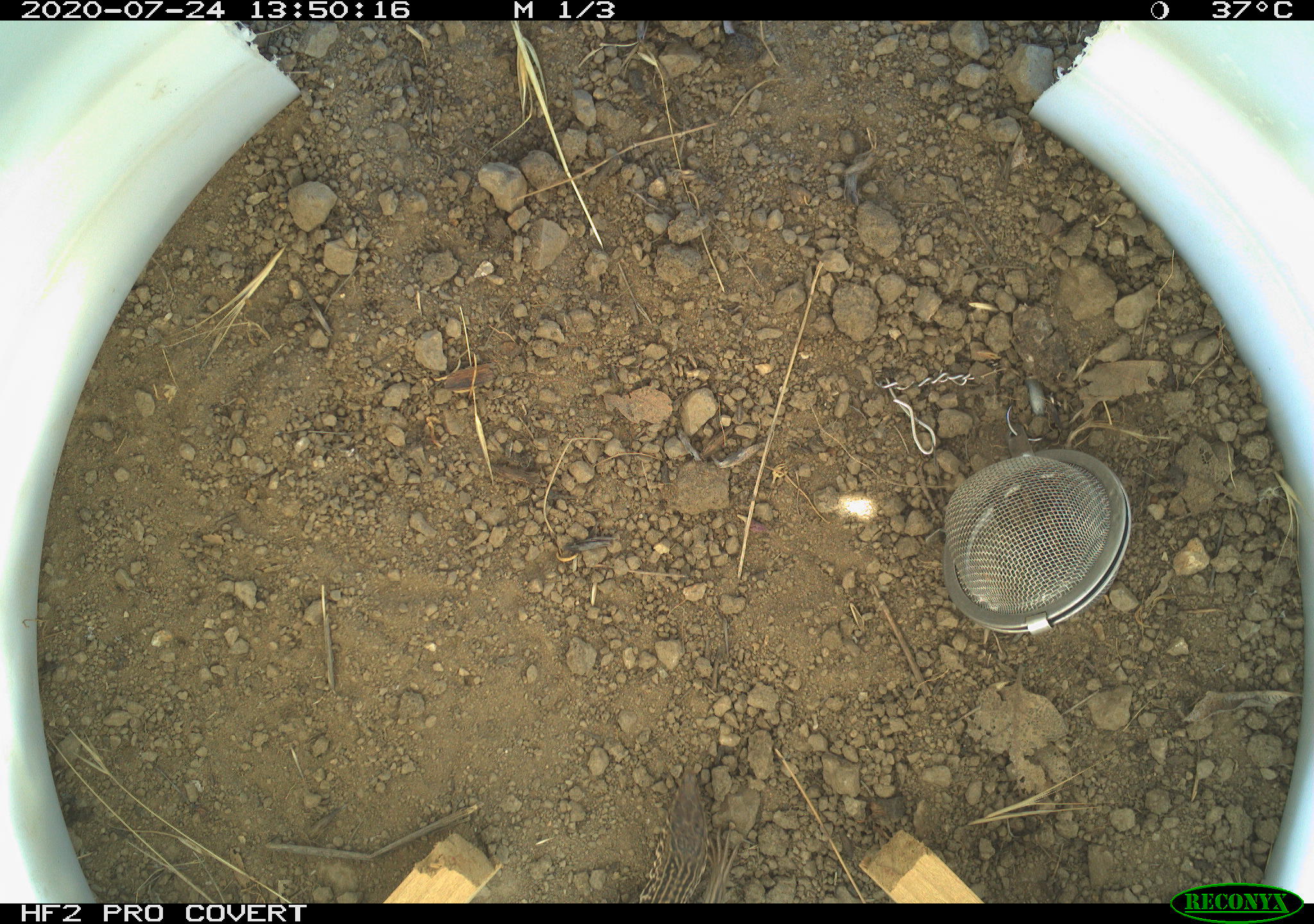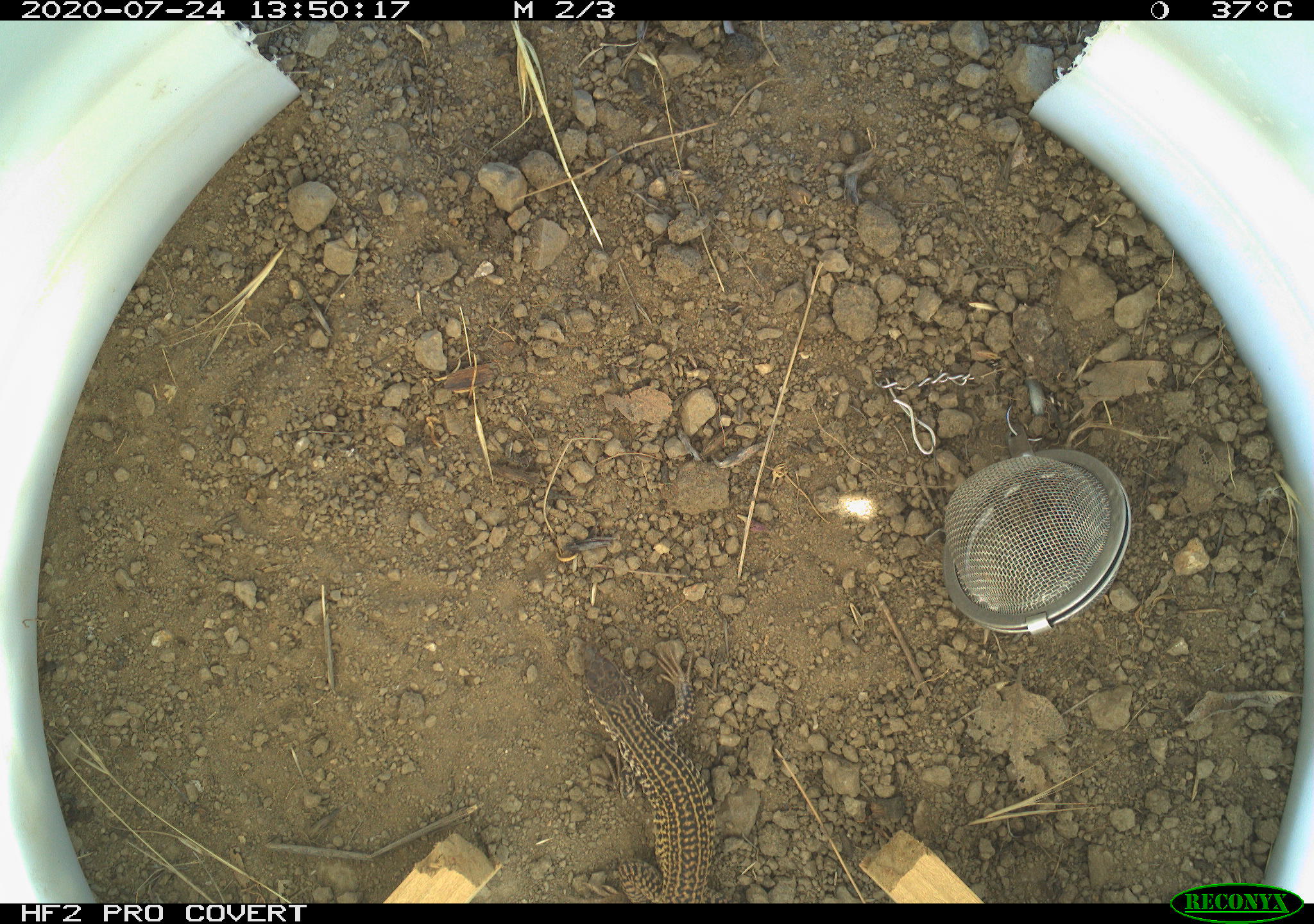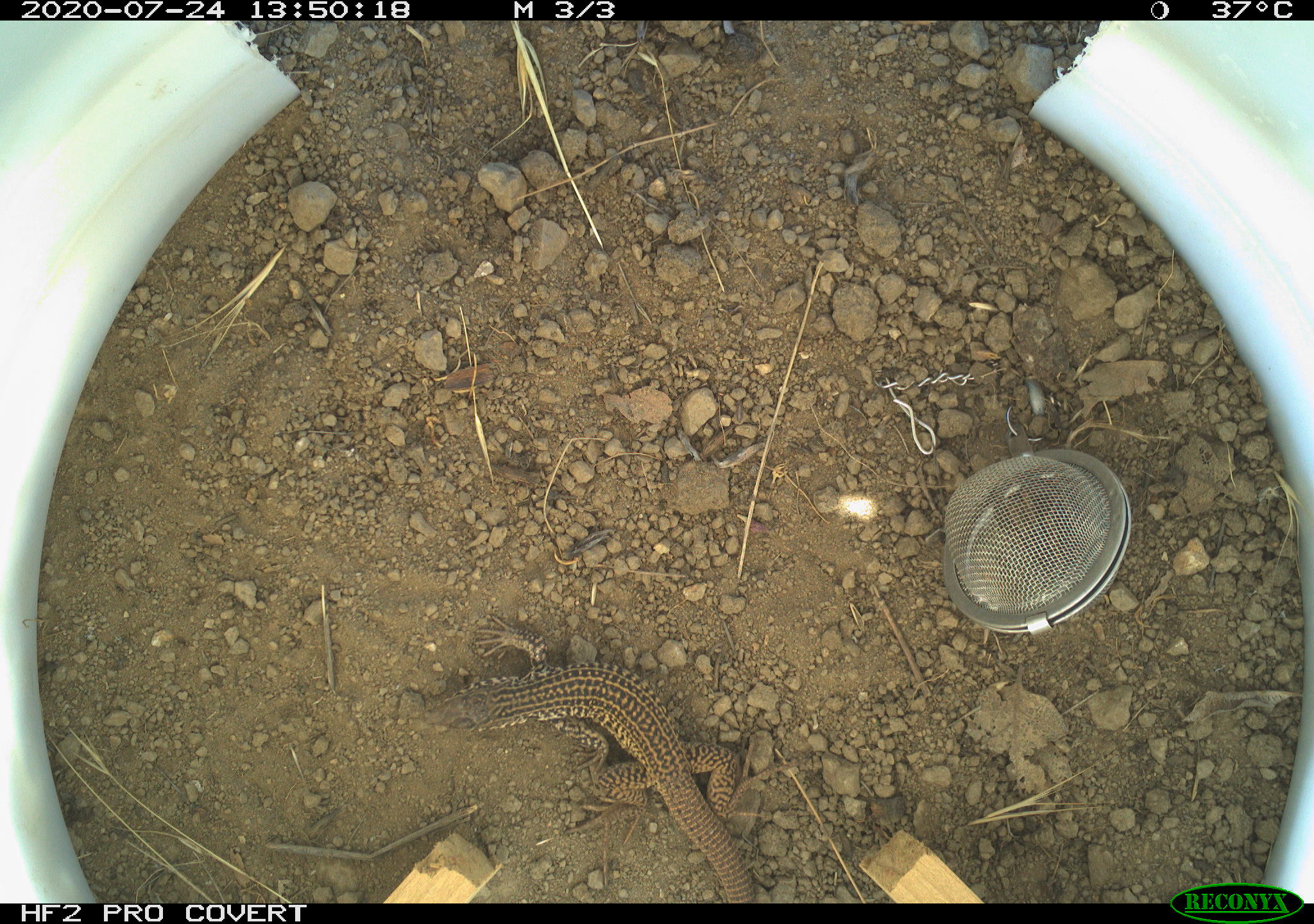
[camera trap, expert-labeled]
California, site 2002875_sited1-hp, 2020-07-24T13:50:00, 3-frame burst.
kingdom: Animalia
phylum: Chordata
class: Reptilia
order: Squamata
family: Teiidae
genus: Aspidoscelis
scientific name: Aspidoscelis tigris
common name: western whiptail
Western whiptail (Aspidoscelis tigris).